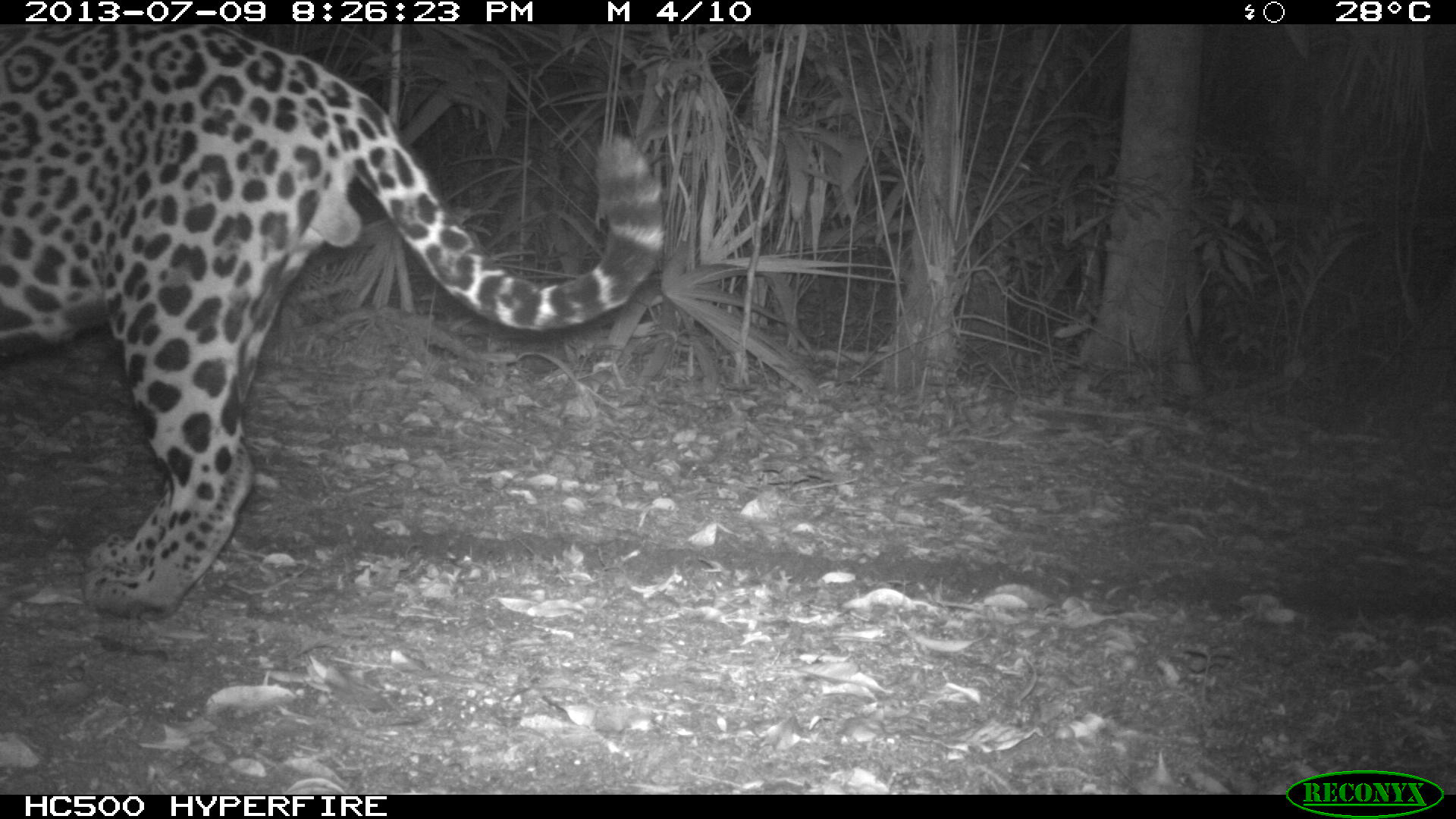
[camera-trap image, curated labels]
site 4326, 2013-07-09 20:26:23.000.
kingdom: Animalia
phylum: Chordata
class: Mammalia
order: Carnivora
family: Felidae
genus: Panthera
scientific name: Panthera onca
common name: jaguar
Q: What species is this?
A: Panthera onca (jaguar).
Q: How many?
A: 1.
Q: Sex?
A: Male.